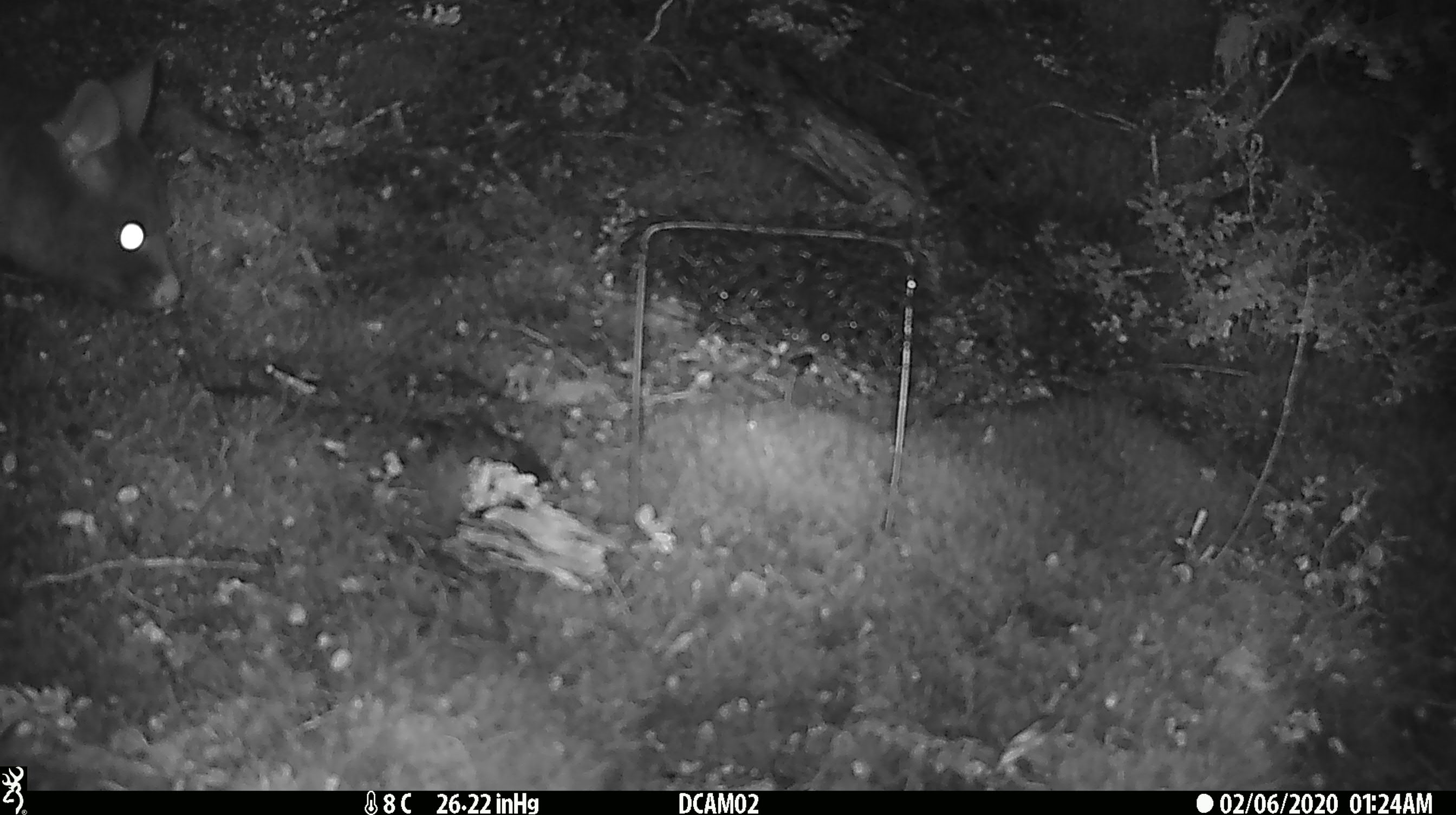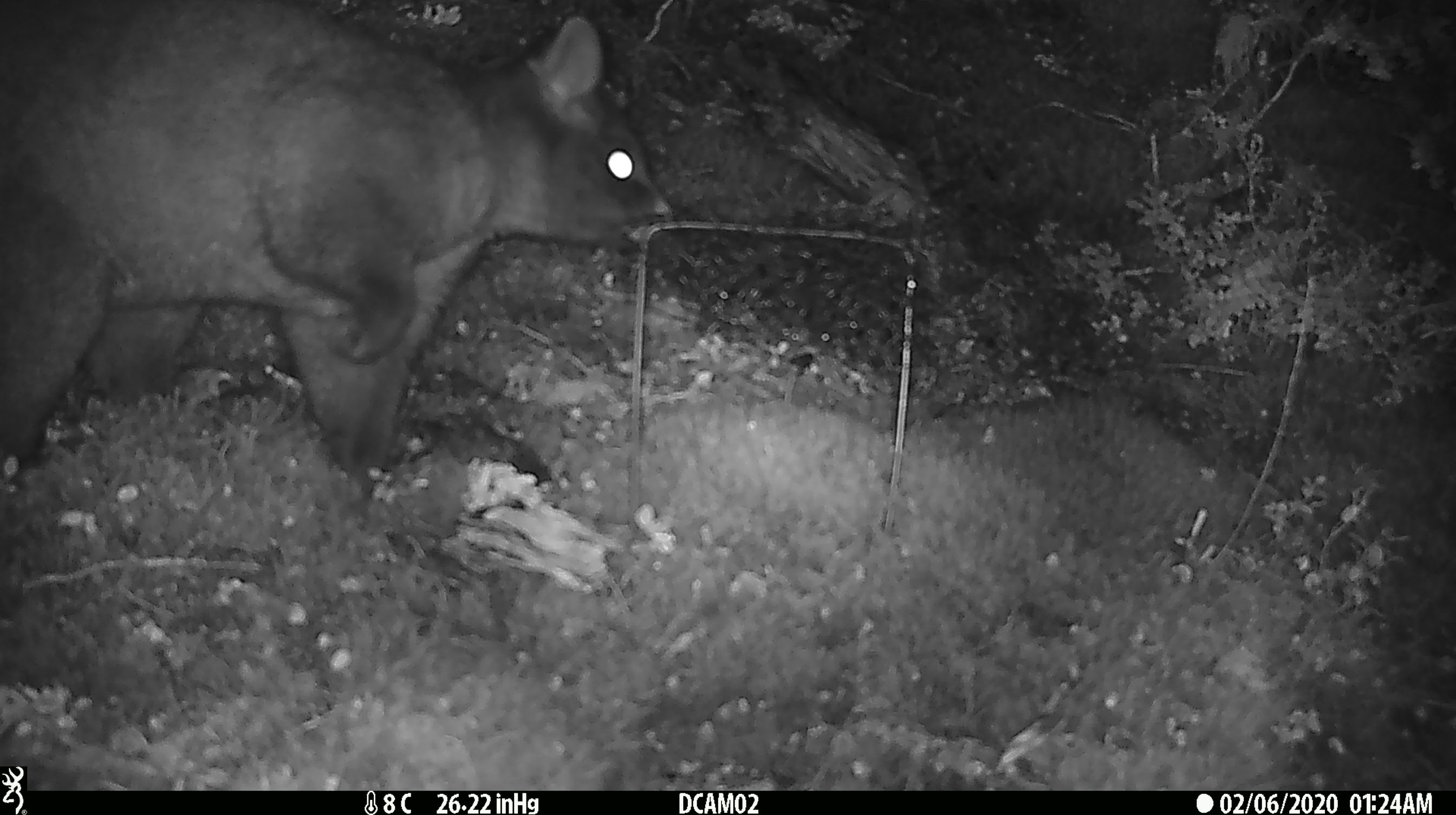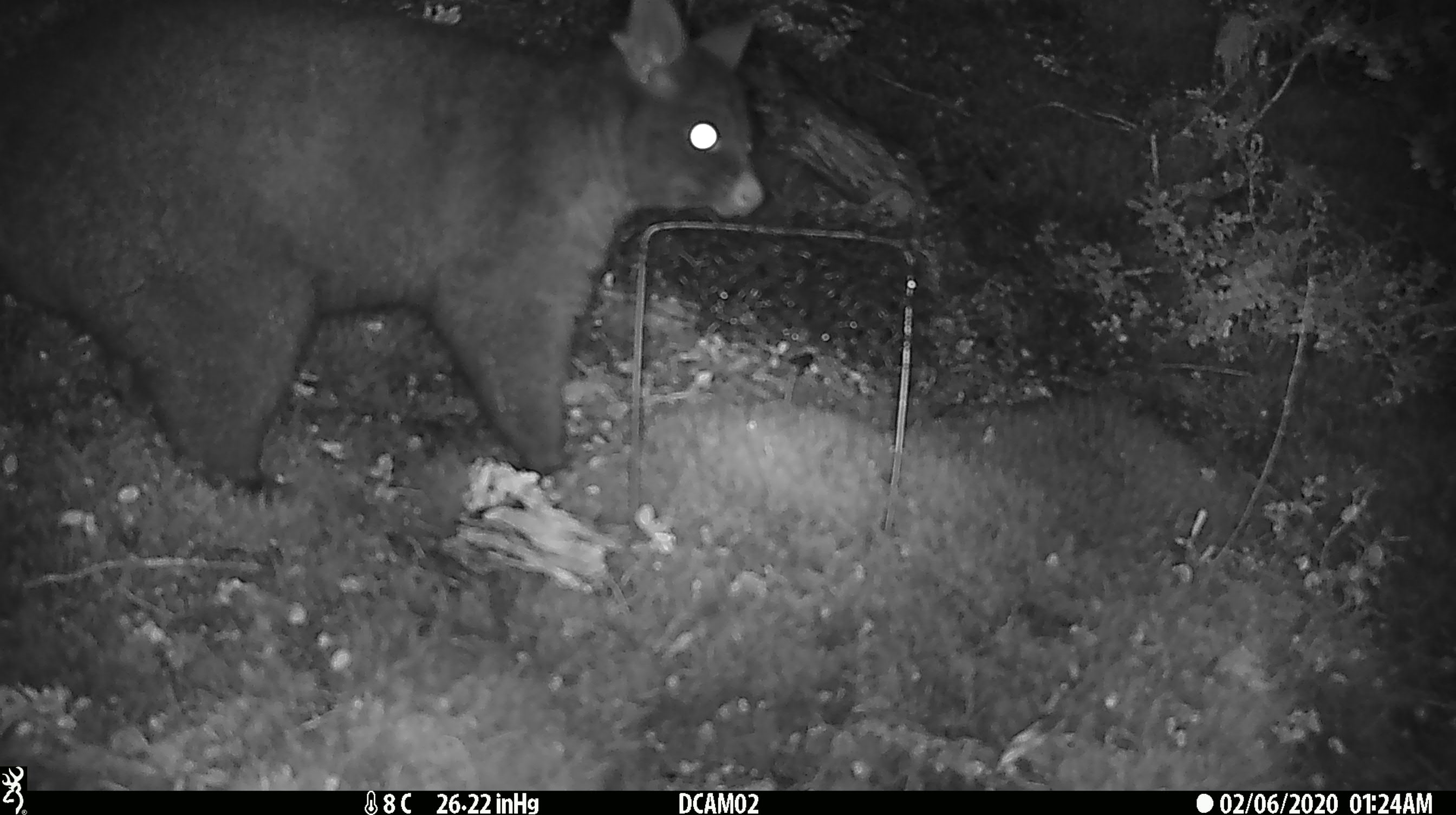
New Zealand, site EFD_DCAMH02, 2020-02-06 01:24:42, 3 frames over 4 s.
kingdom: Animalia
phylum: Chordata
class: Mammalia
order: Diprotodontia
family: Phalangeridae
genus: Trichosurus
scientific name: Trichosurus vulpecula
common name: common brushtail possum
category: possum